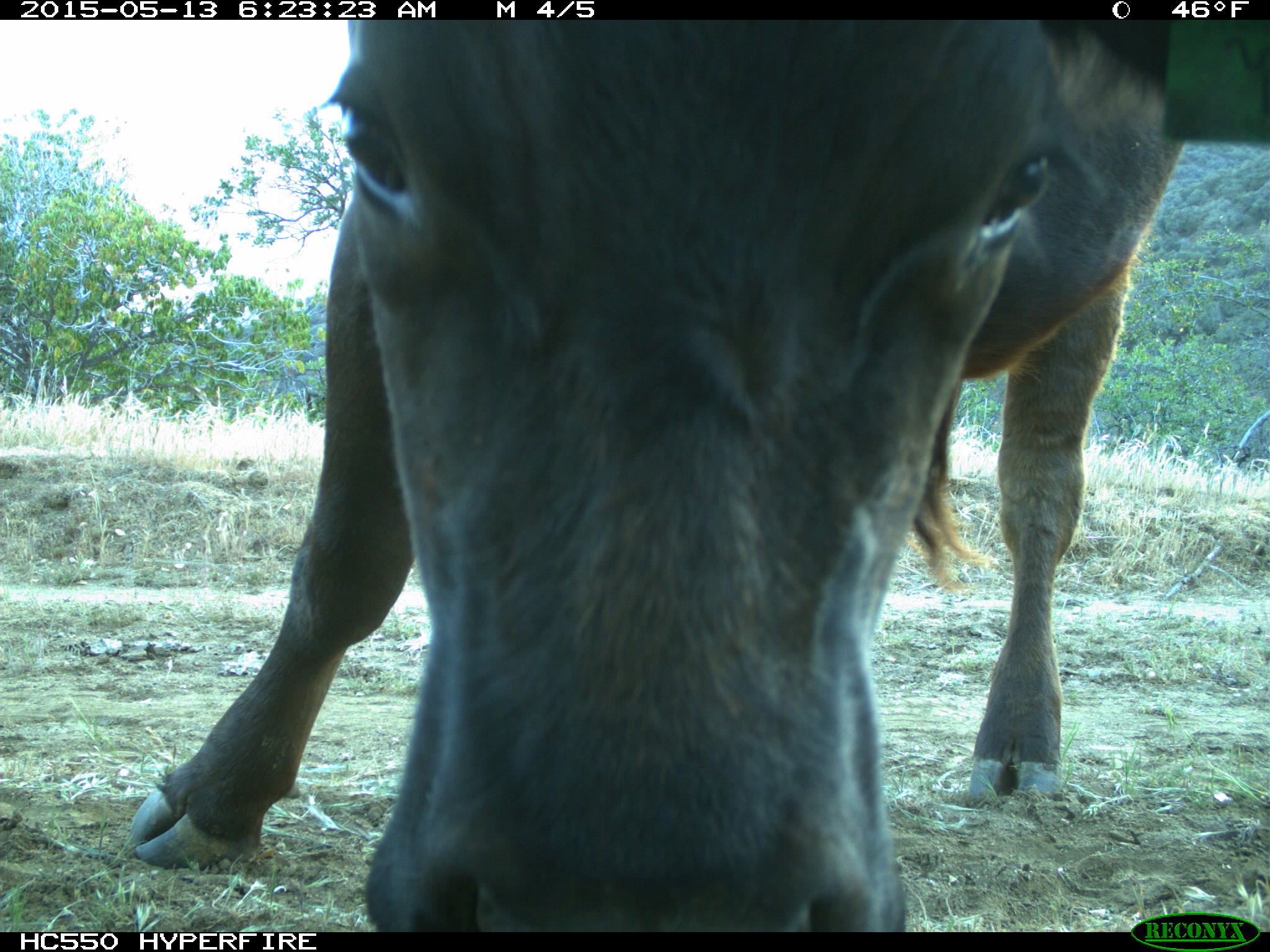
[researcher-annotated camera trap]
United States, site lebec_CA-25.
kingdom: Animalia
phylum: Chordata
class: Mammalia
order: Artiodactyla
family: Bovidae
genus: Bos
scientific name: Bos taurus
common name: domestic cow